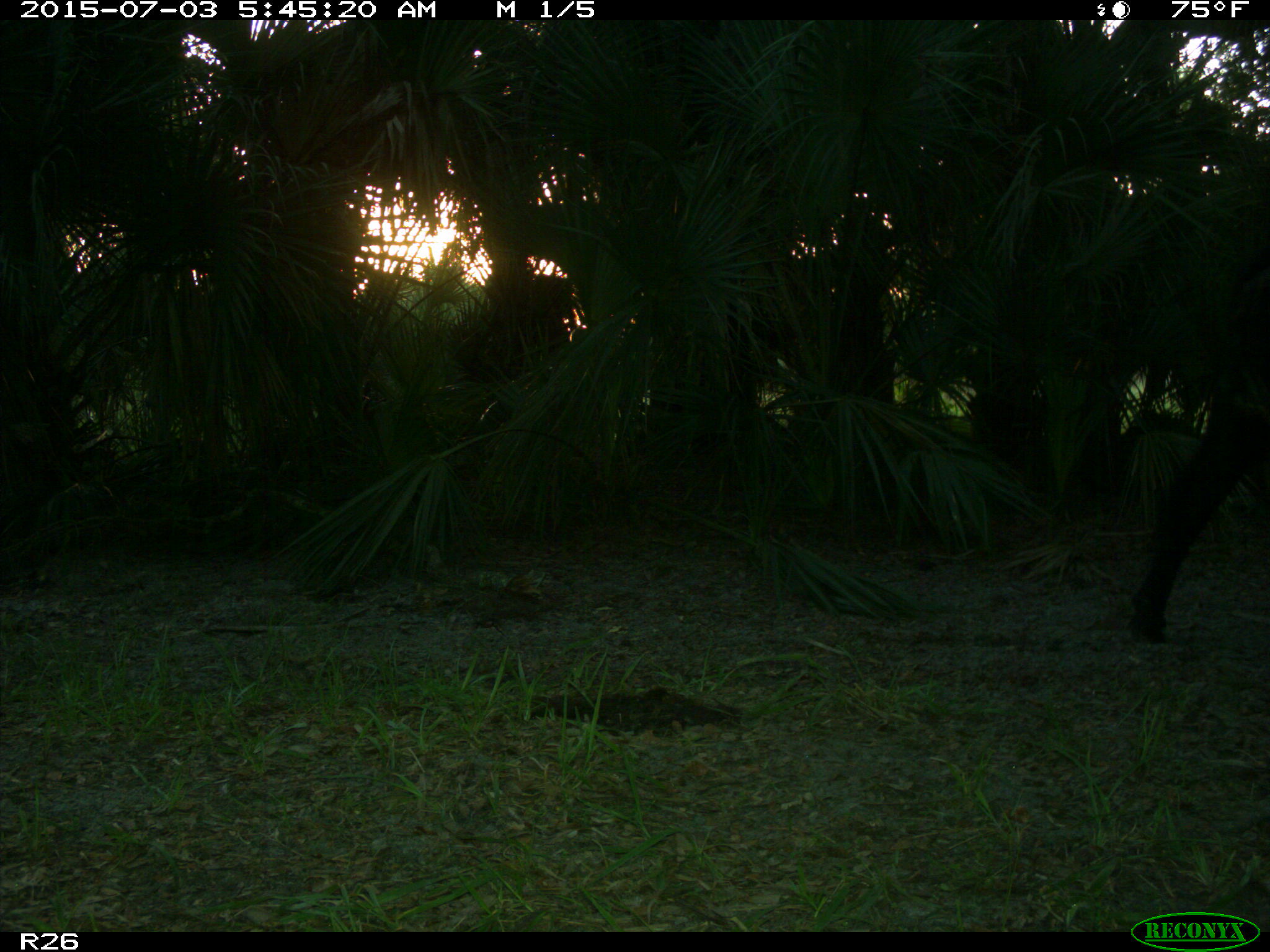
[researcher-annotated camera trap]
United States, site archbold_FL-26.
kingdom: Animalia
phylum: Chordata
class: Mammalia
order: Artiodactyla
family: Bovidae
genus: Bos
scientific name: Bos taurus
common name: domestic cow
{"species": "Bos taurus (domestic cow)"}